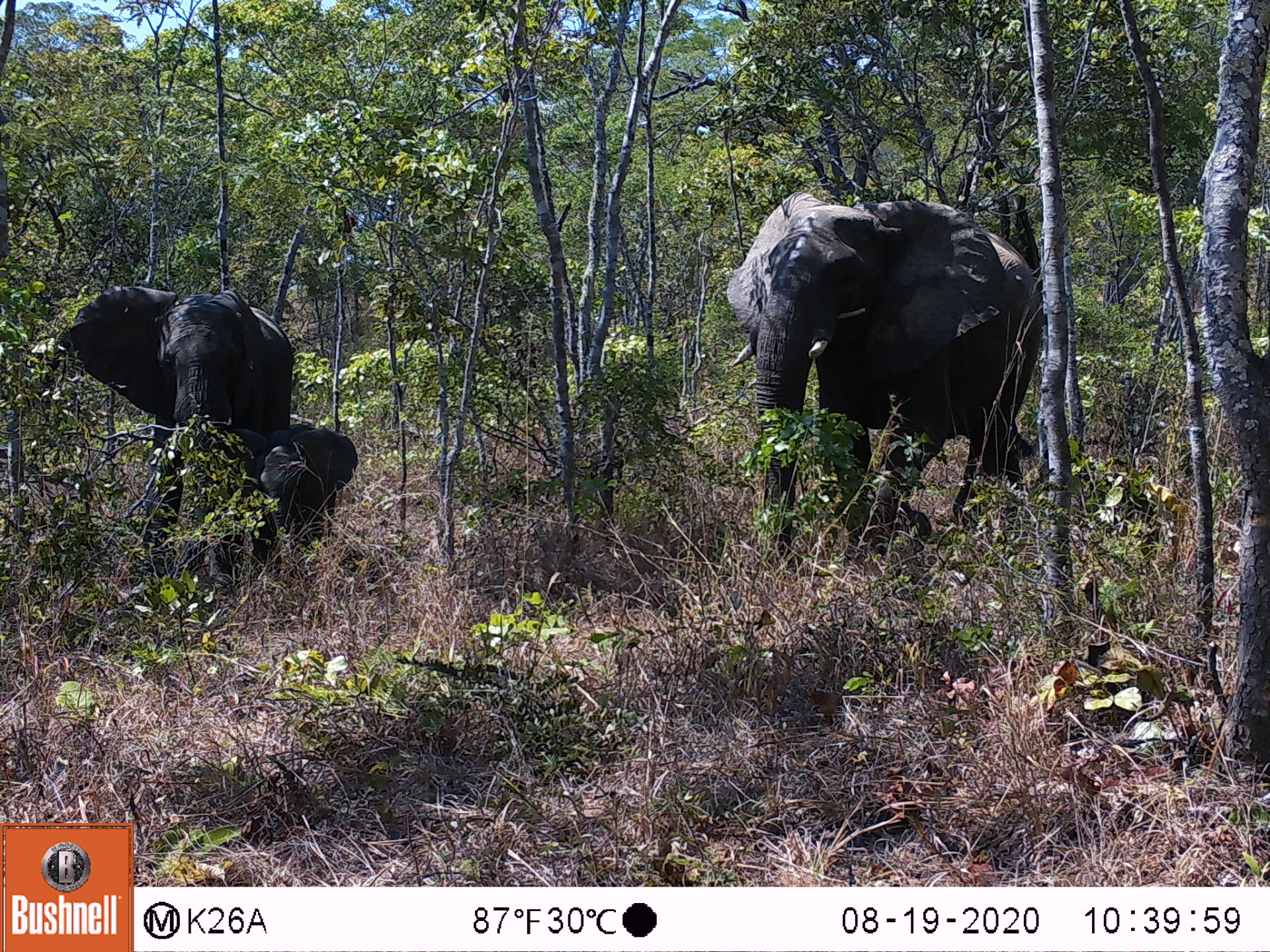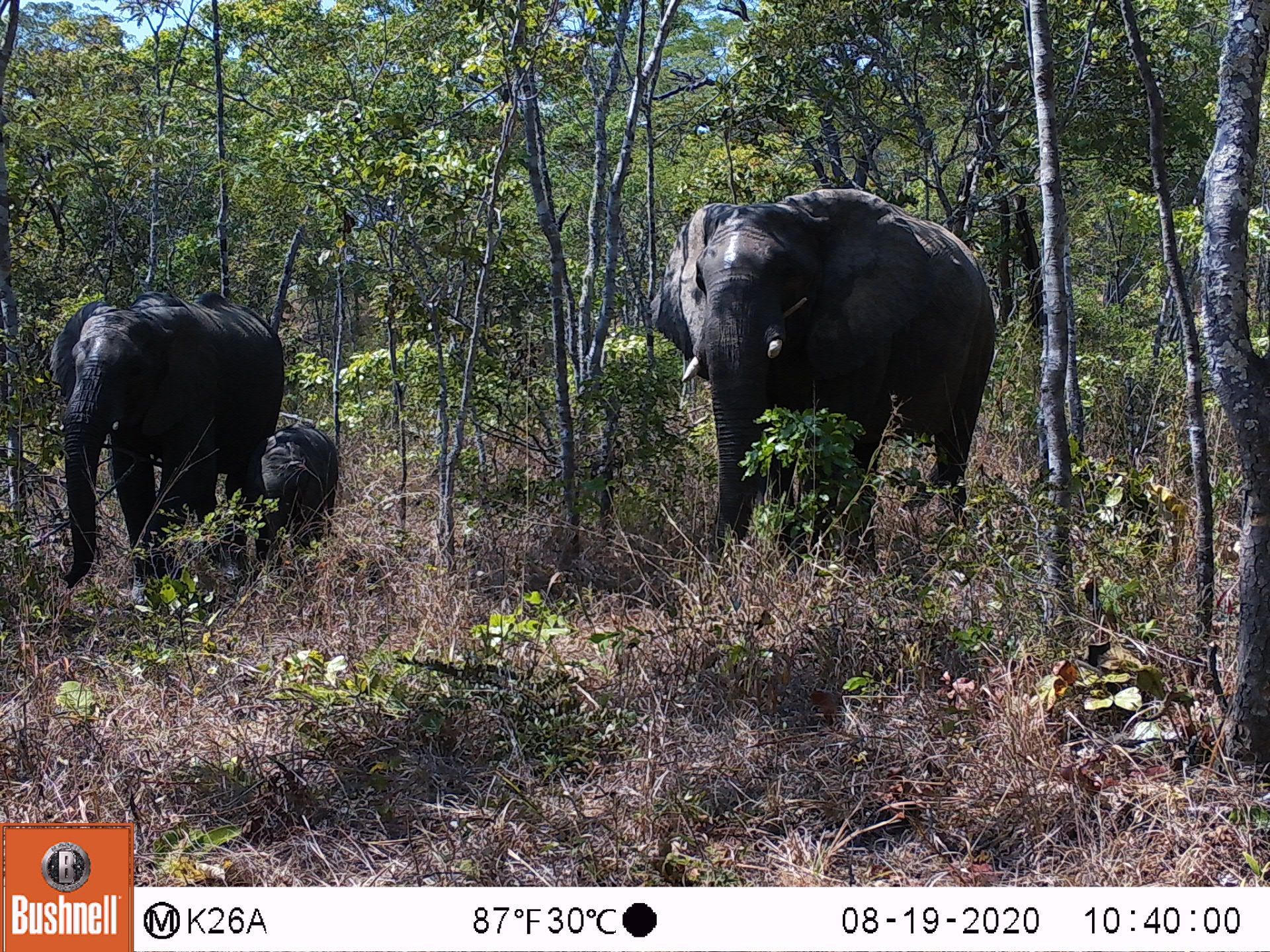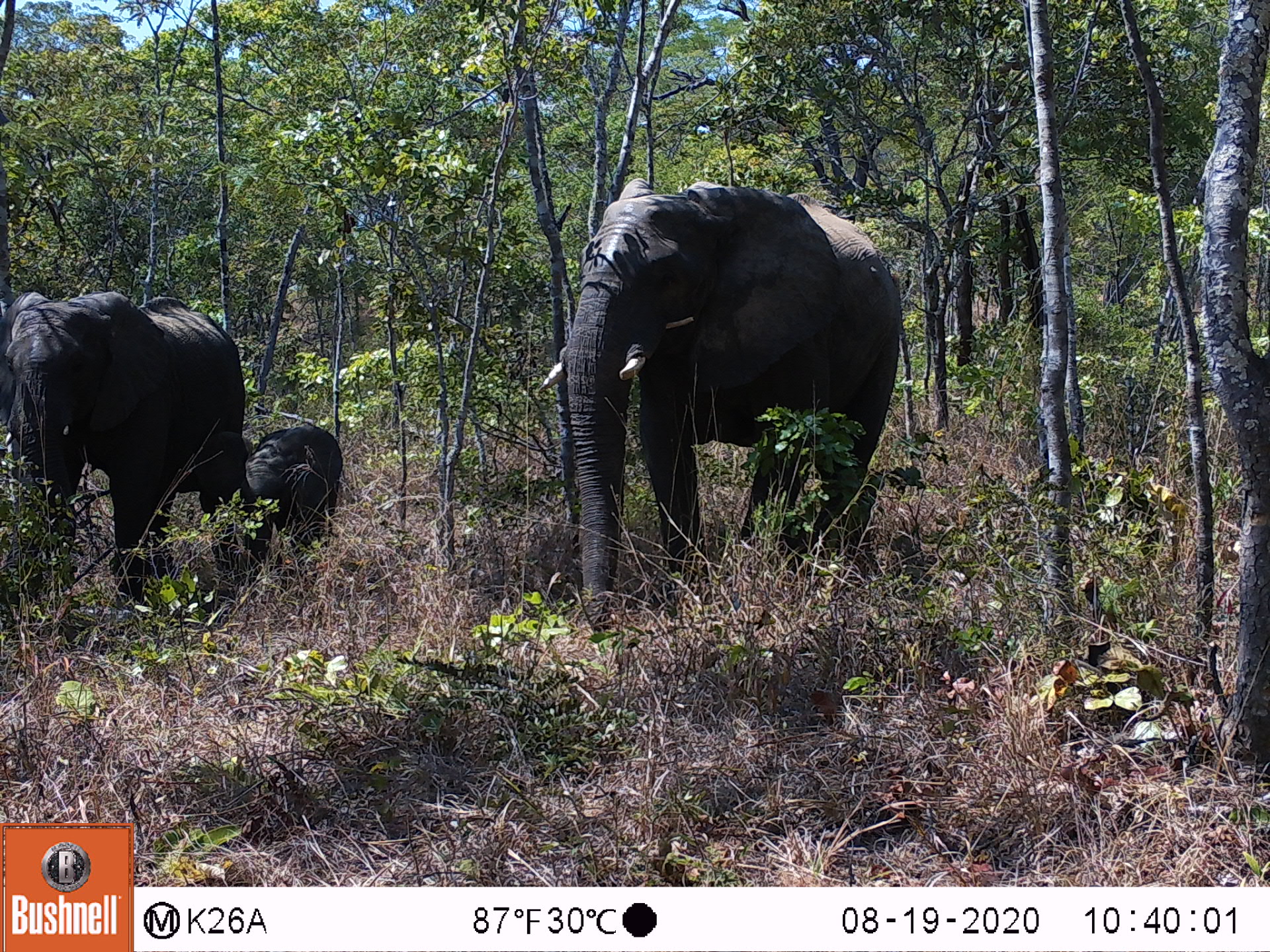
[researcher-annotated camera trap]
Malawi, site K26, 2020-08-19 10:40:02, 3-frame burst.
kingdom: Animalia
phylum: Chordata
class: Mammalia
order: Proboscidea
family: Elephantidae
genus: Loxodonta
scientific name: Loxodonta africana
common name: african savanna elephant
African savanna elephant (Loxodonta africana), count 3.